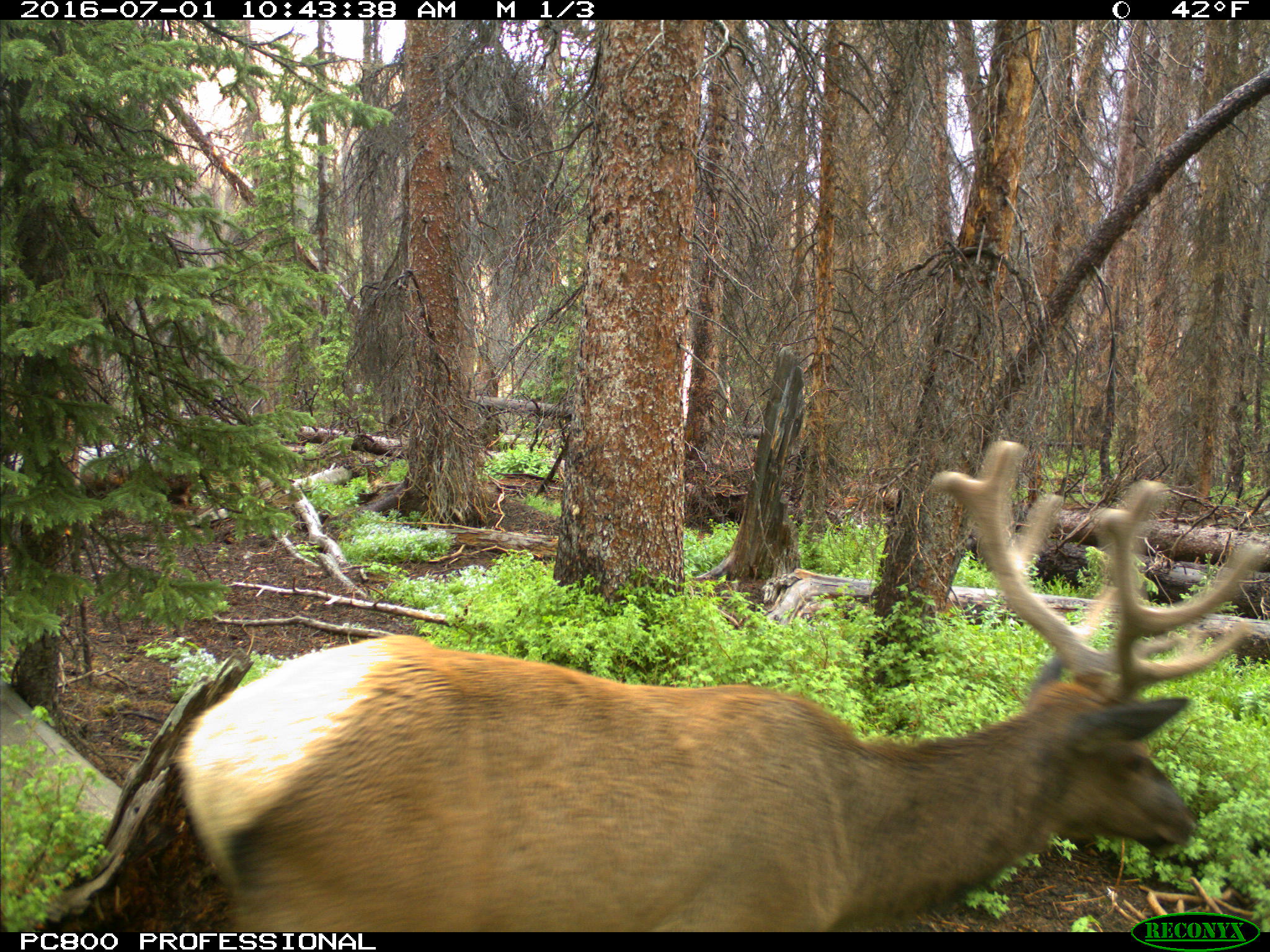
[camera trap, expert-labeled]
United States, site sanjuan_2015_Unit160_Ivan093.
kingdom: Animalia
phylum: Chordata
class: Mammalia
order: Artiodactyla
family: Cervidae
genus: Cervus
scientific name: Cervus elaphus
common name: red deer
Cervus elaphus (red deer).